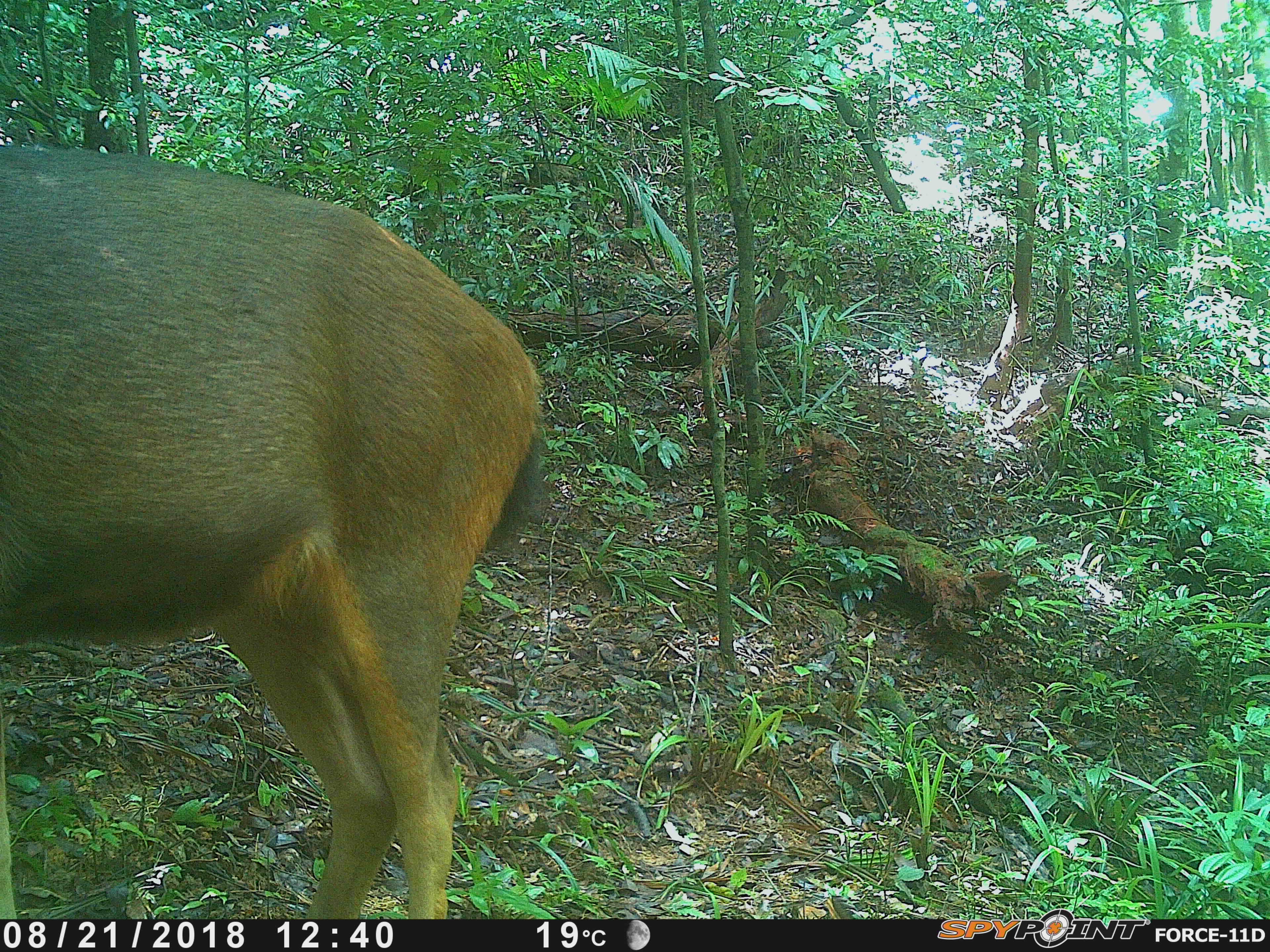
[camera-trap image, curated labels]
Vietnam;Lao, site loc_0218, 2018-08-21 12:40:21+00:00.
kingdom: Animalia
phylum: Chordata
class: Mammalia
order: Artiodactyla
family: Cervidae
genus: Rusa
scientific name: Rusa unicolor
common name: sambar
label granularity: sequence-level